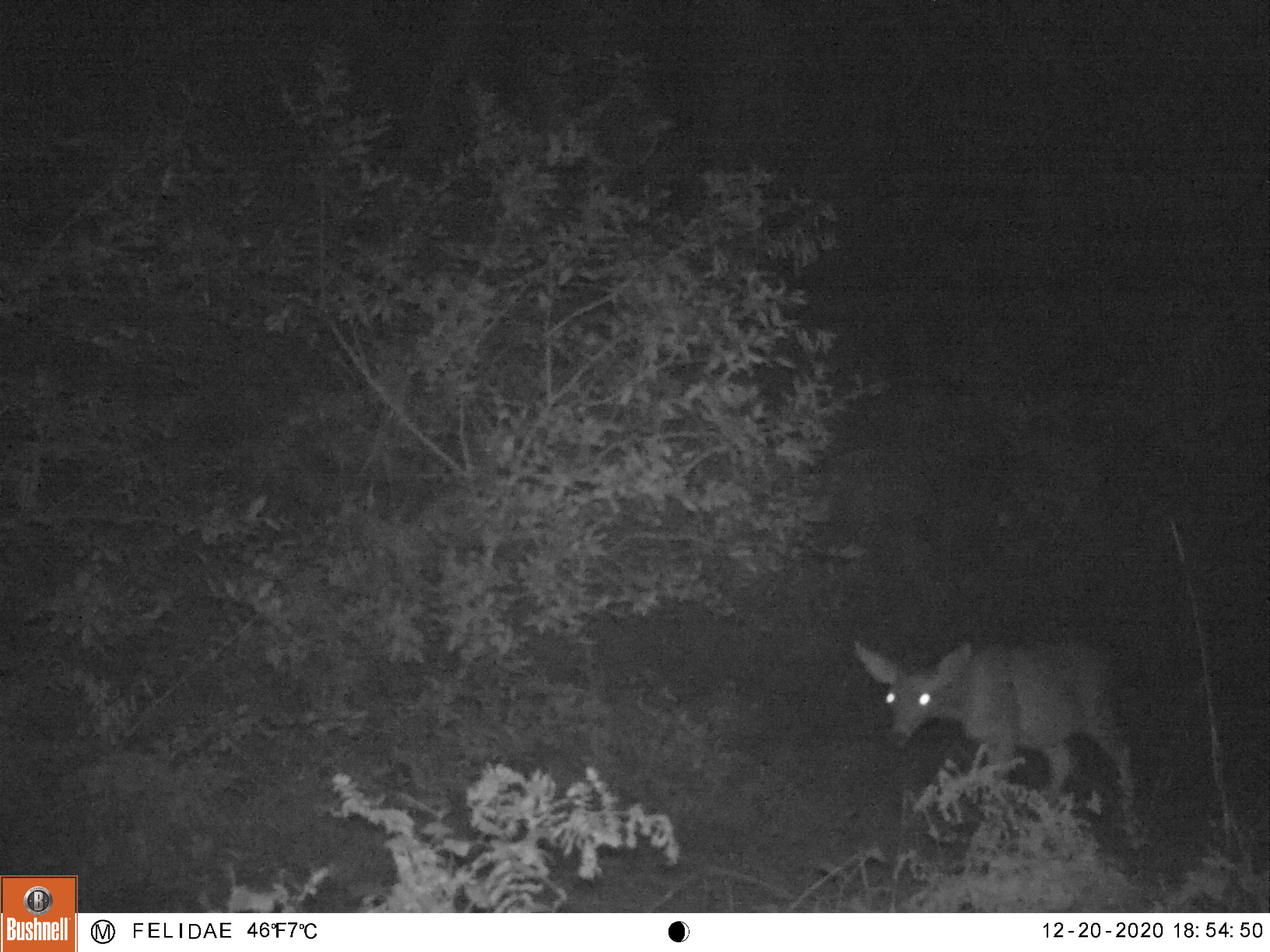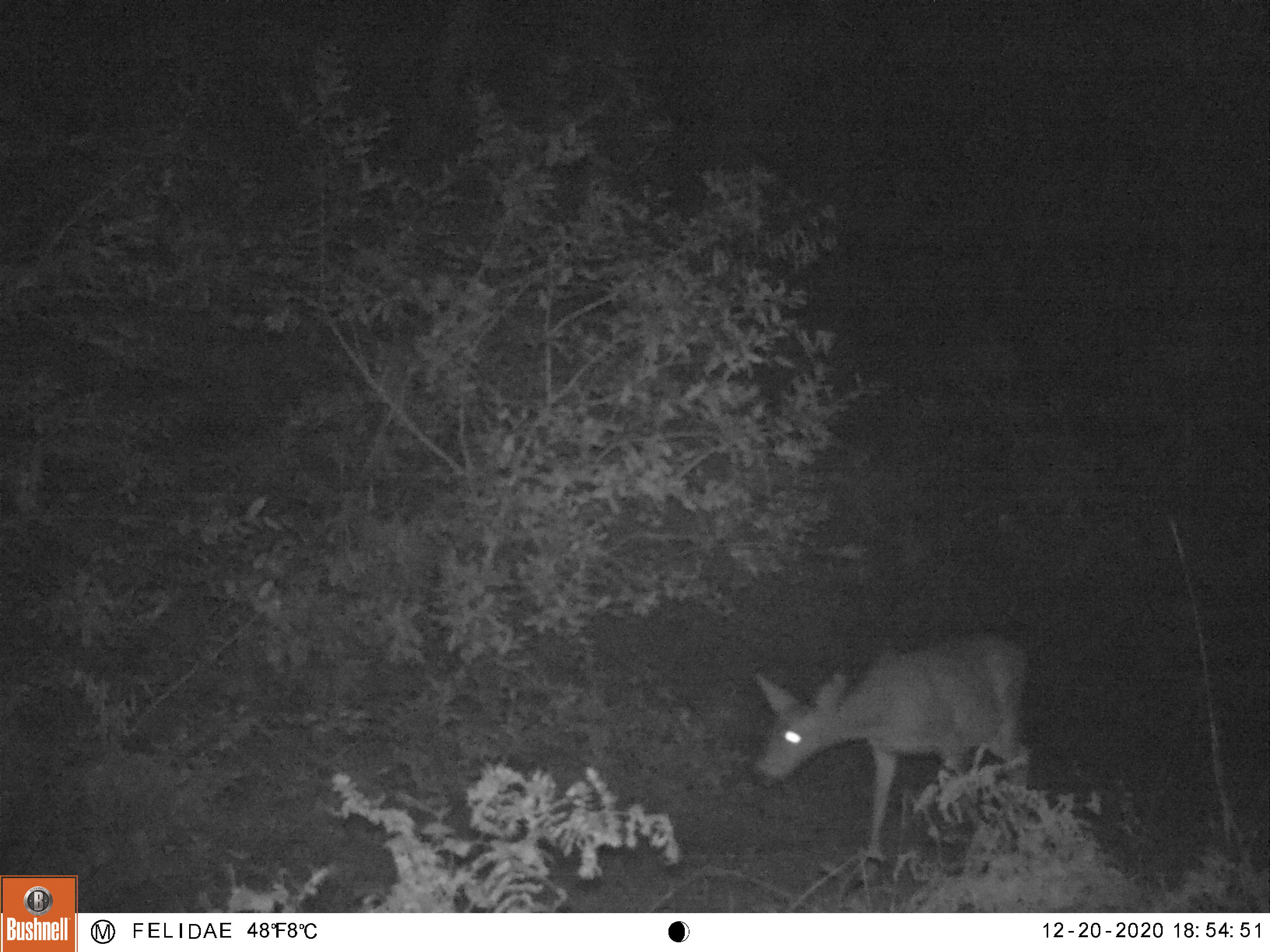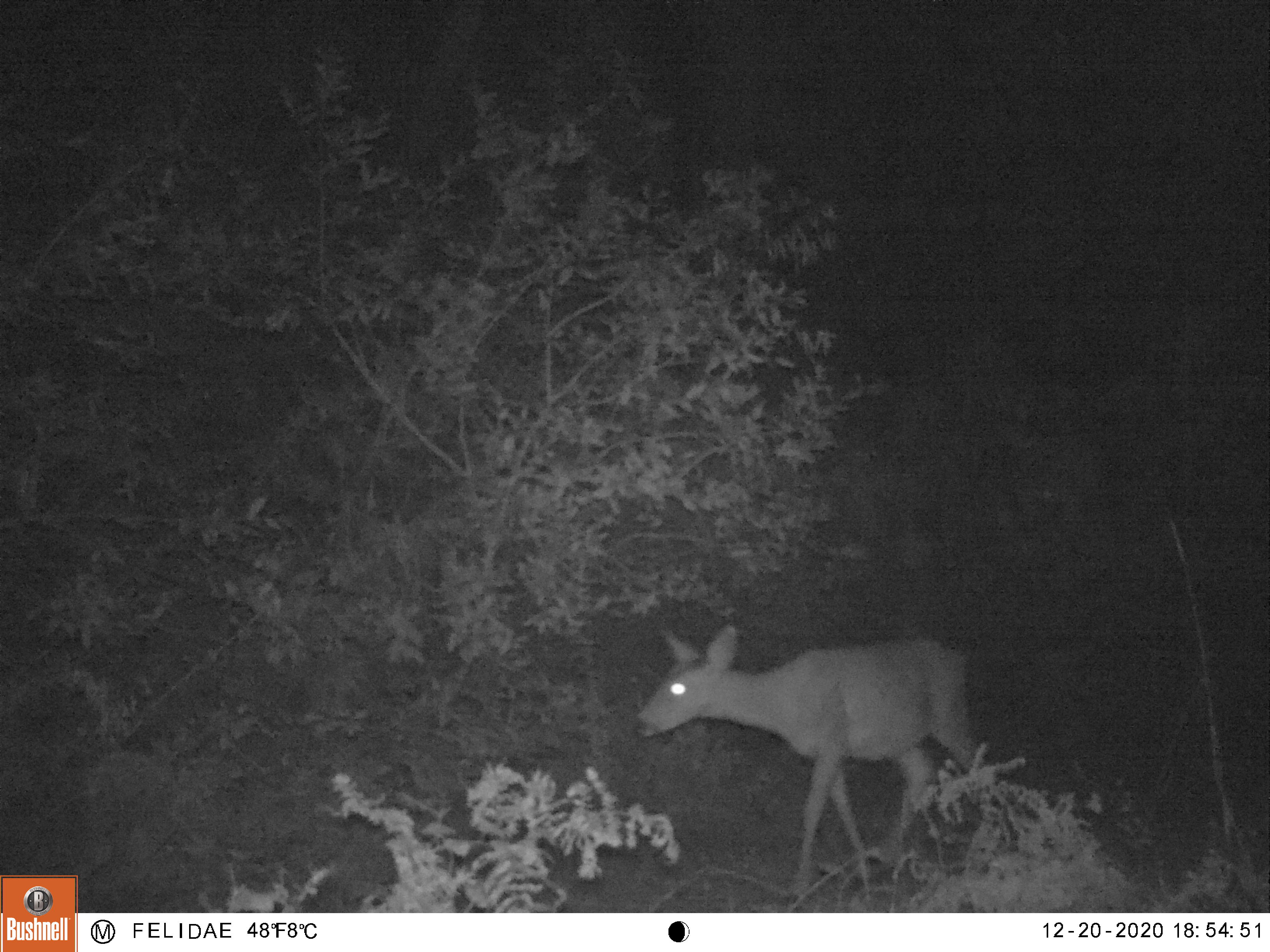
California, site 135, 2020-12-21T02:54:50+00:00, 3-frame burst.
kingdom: Animalia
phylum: Chordata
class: Mammalia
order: Artiodactyla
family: Cervidae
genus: Odocoileus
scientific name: Odocoileus hemionus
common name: mule deer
Mule deer (Odocoileus hemionus).